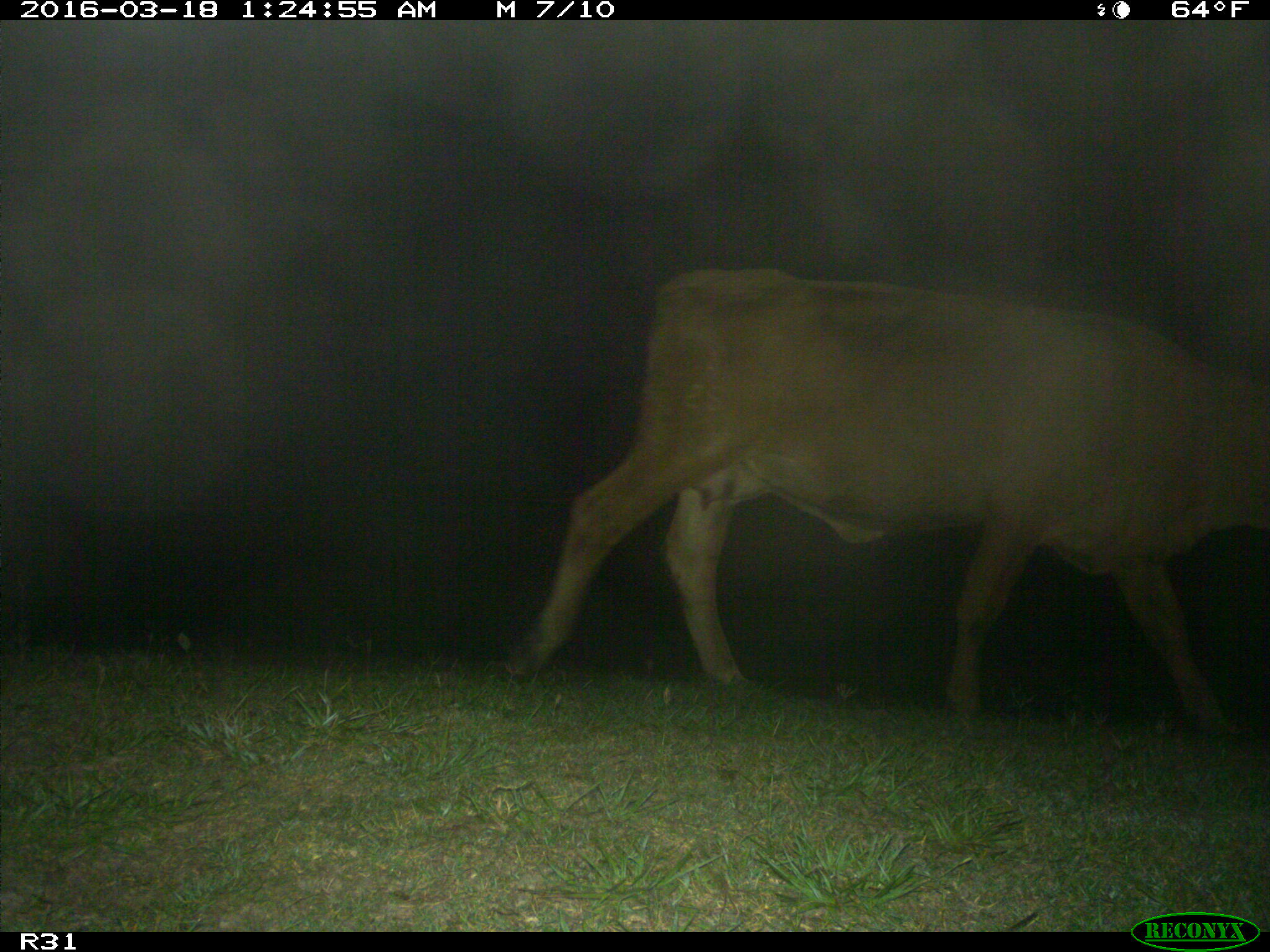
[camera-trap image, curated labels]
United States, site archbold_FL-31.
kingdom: Animalia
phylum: Chordata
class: Mammalia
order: Artiodactyla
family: Bovidae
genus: Bos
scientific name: Bos taurus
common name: domestic cow